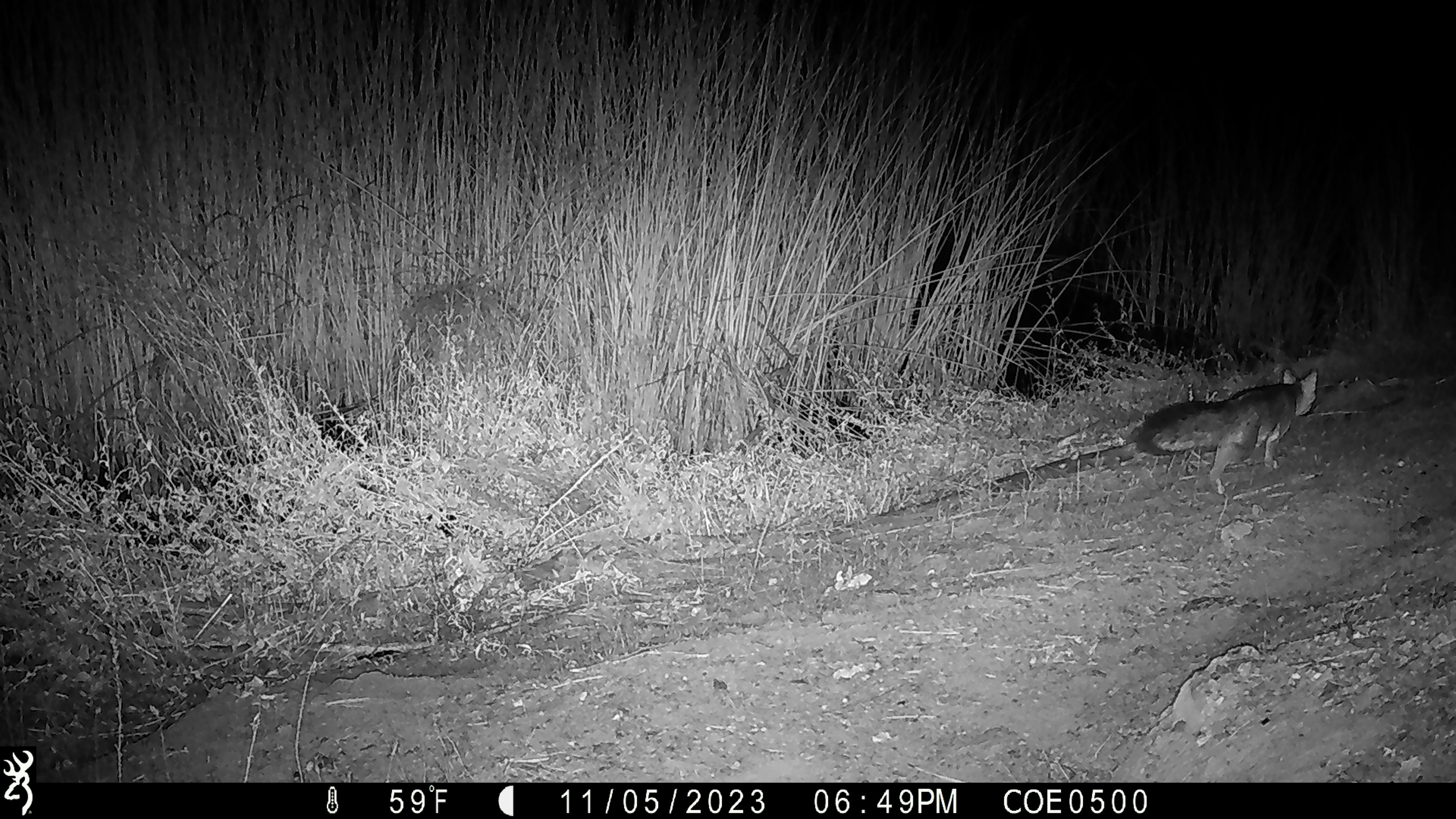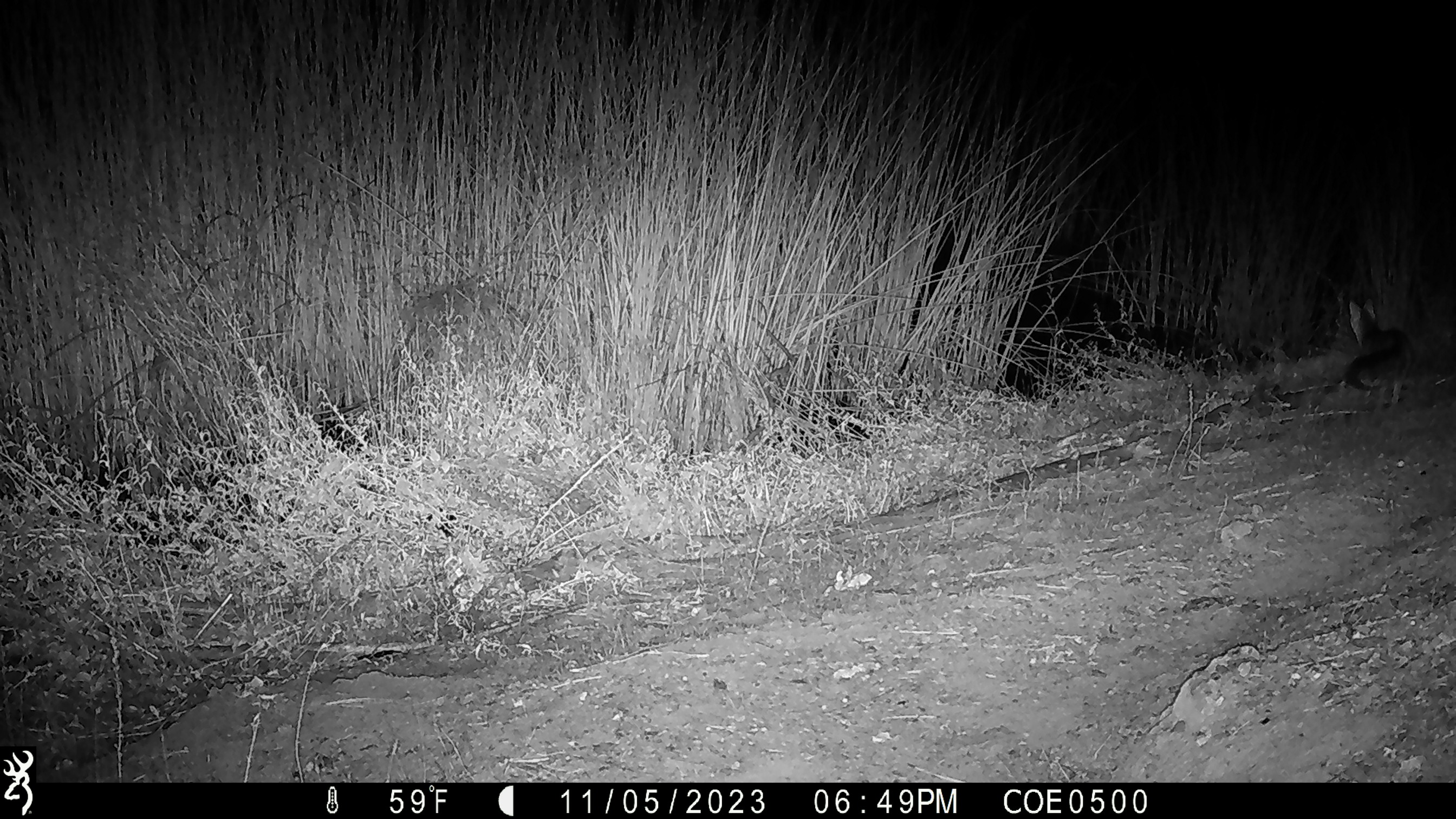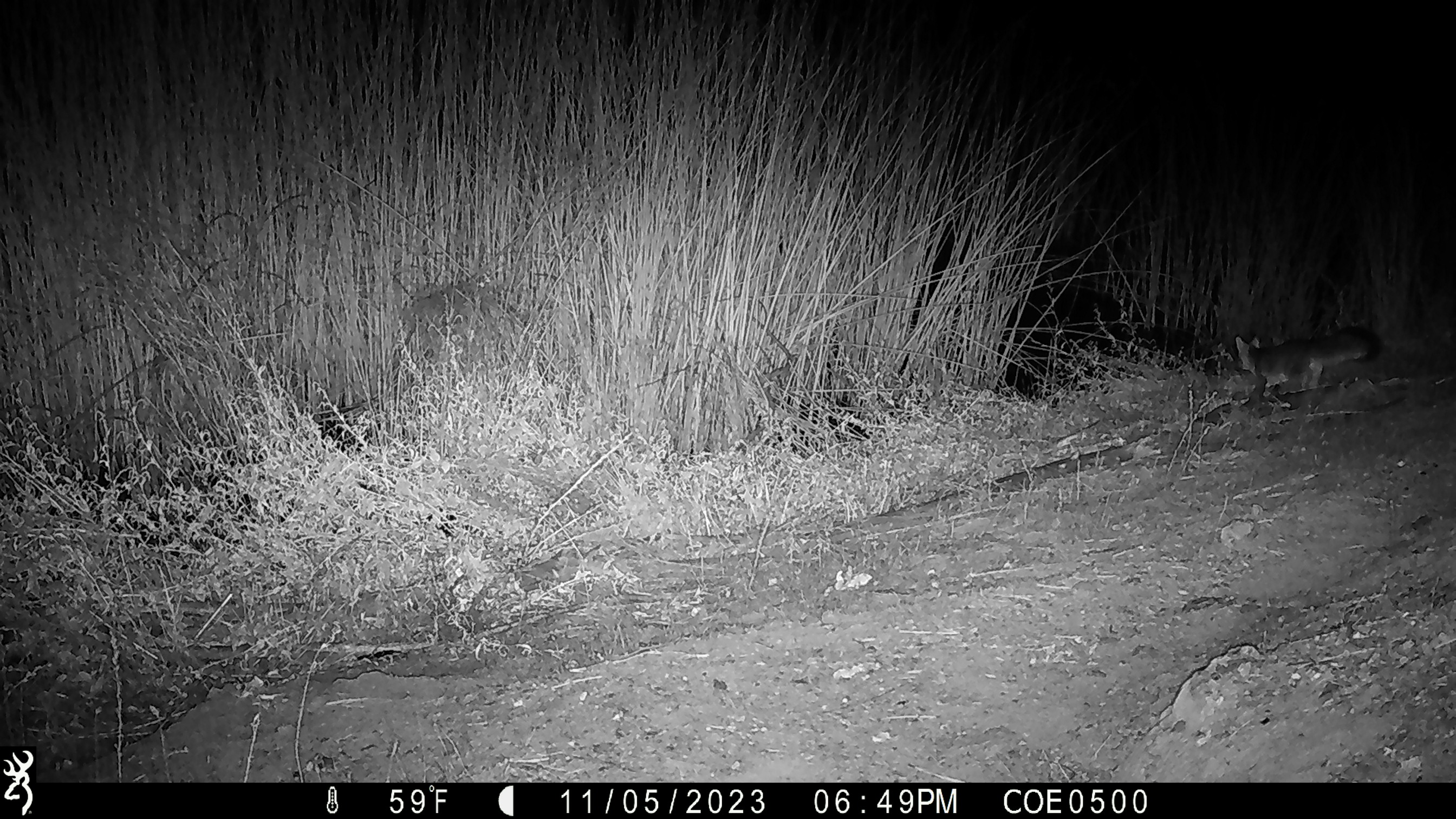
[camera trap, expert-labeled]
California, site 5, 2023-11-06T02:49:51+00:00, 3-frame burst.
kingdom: Animalia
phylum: Chordata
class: Mammalia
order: Carnivora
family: Canidae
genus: Urocyon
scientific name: Urocyon cinereoargenteus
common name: gray fox